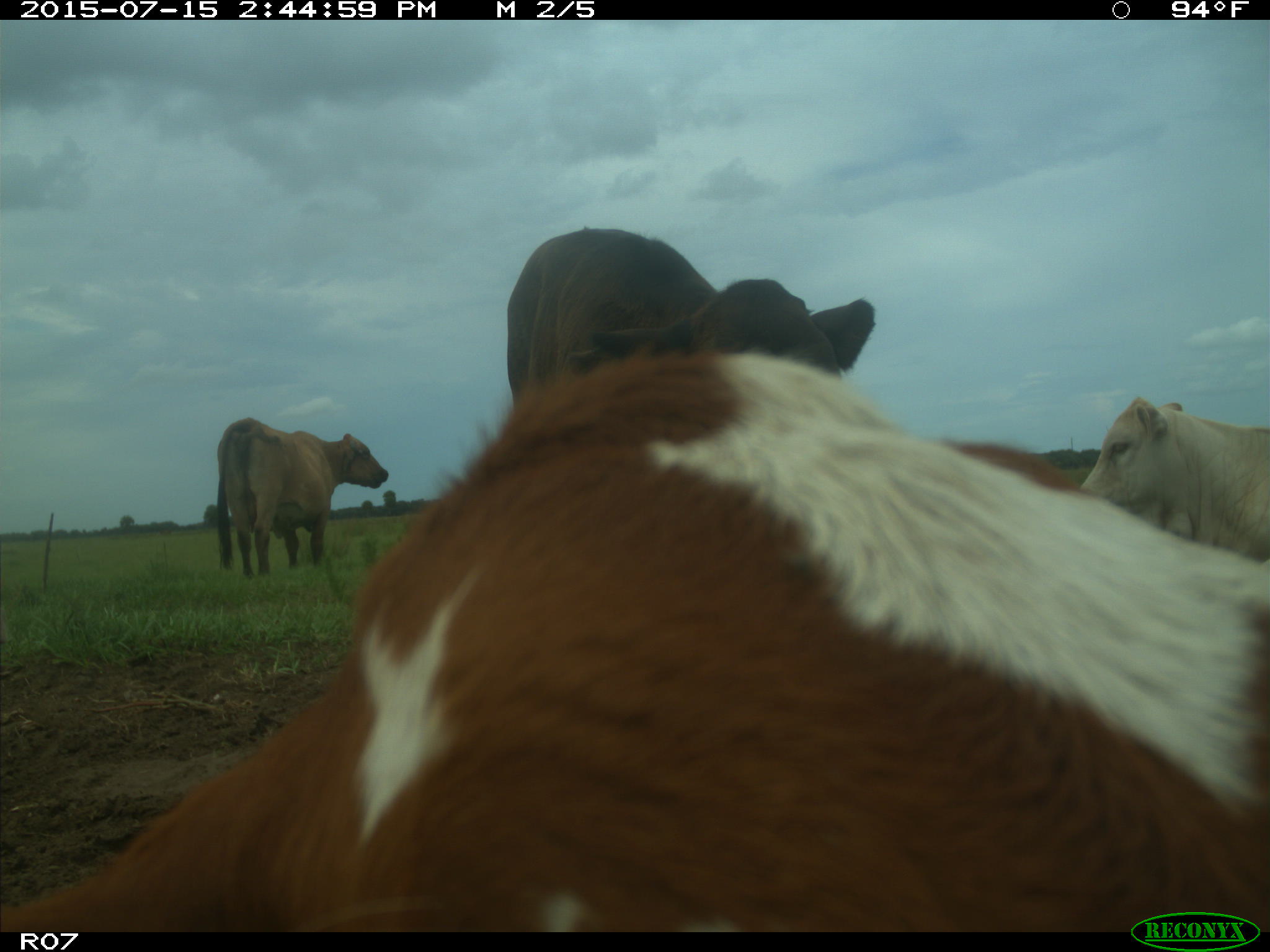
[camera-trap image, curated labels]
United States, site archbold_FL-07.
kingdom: Animalia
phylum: Chordata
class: Mammalia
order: Artiodactyla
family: Bovidae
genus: Bos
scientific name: Bos taurus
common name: domestic cow